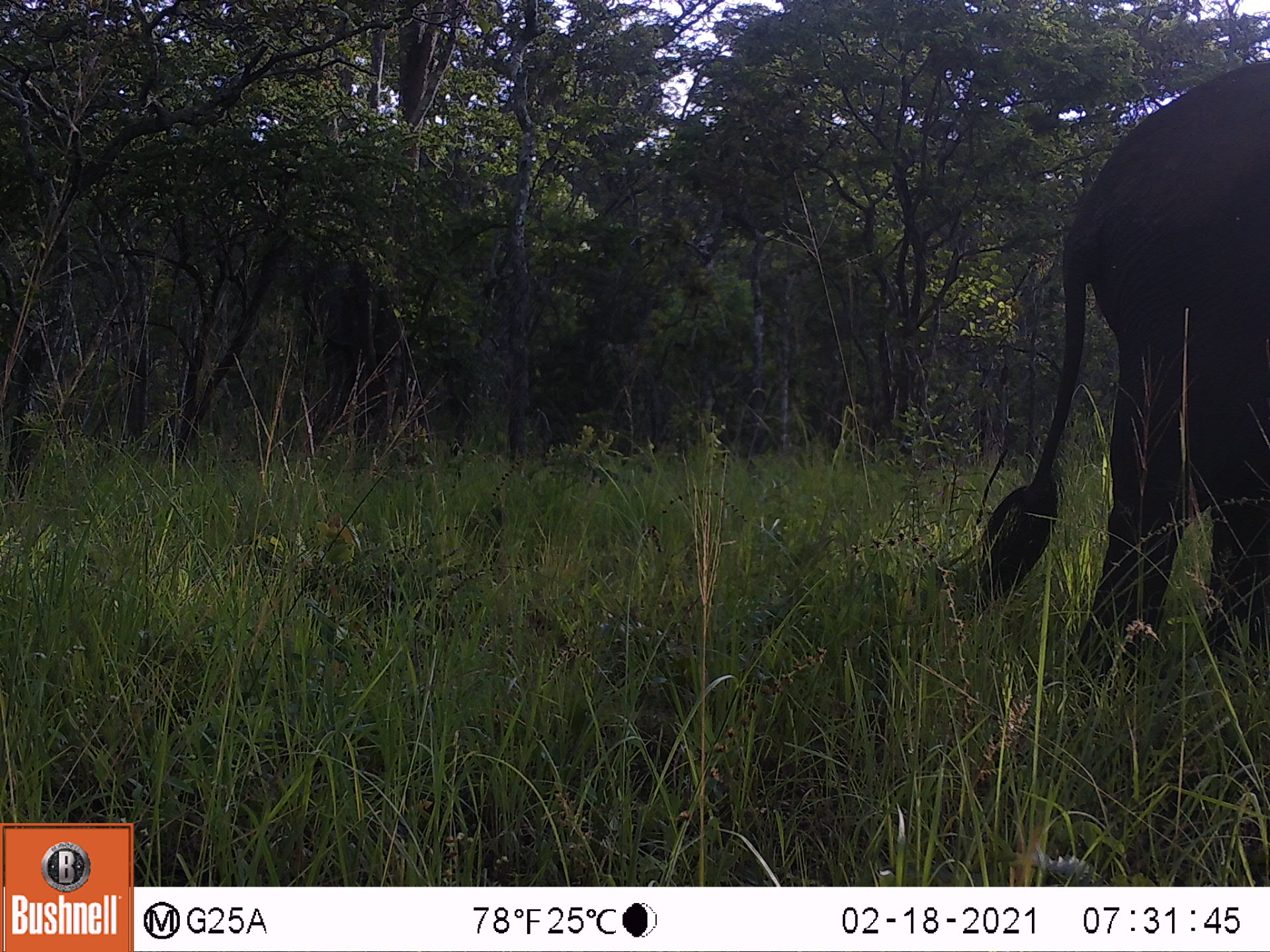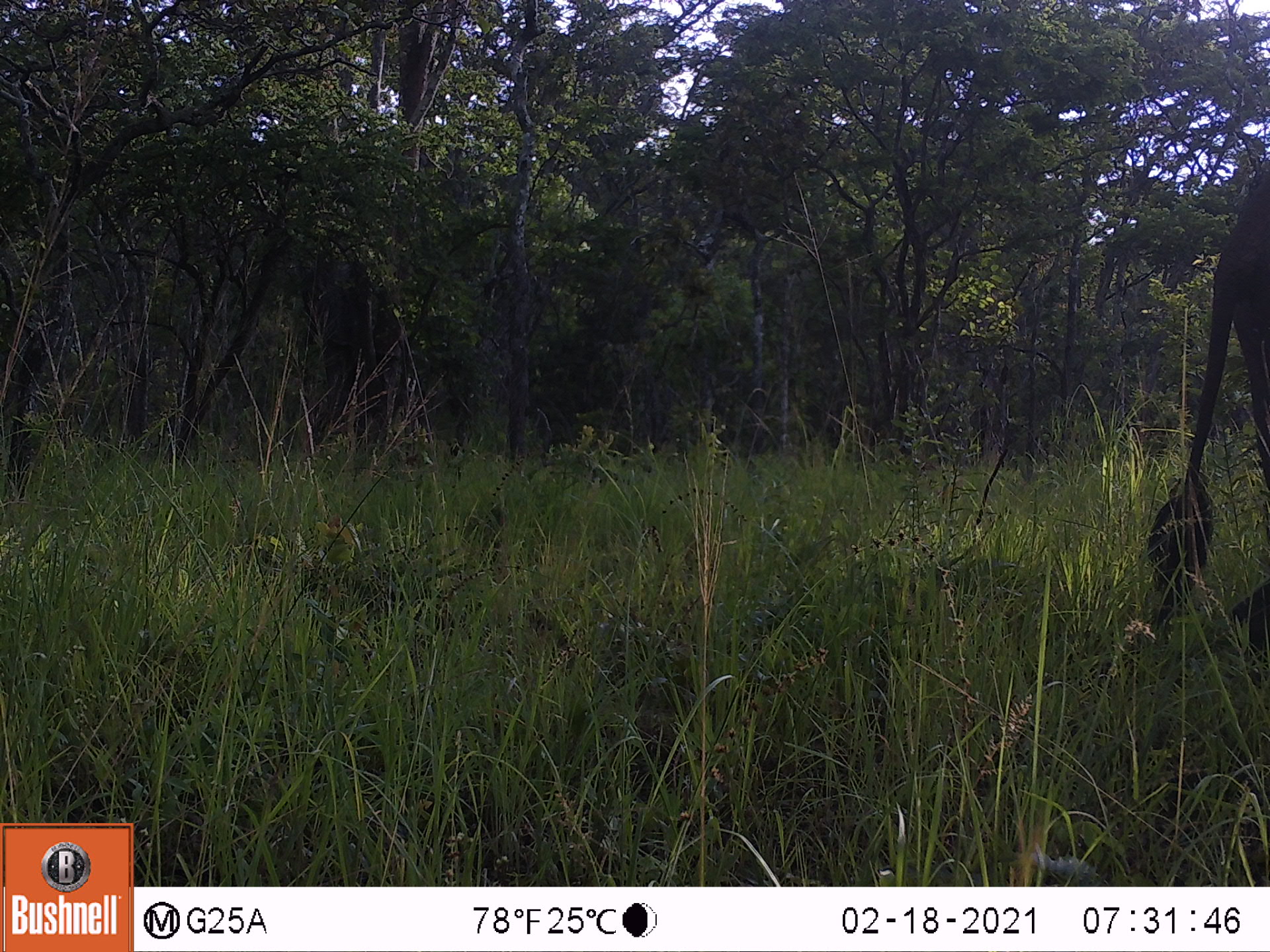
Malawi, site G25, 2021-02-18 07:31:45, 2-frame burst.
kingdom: Animalia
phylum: Chordata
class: Mammalia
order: Proboscidea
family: Elephantidae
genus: Loxodonta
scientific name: Loxodonta africana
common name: african savanna elephant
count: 1